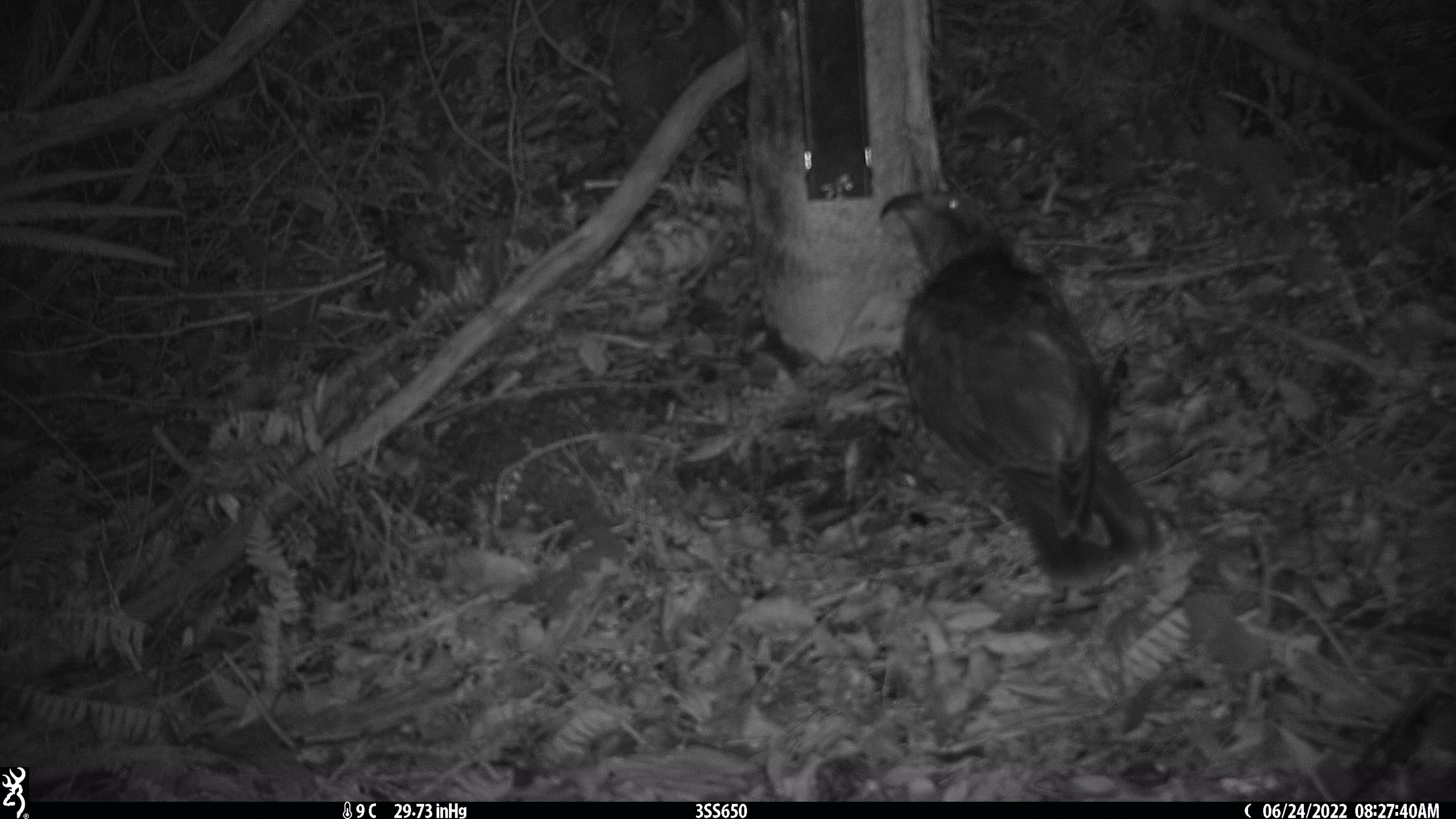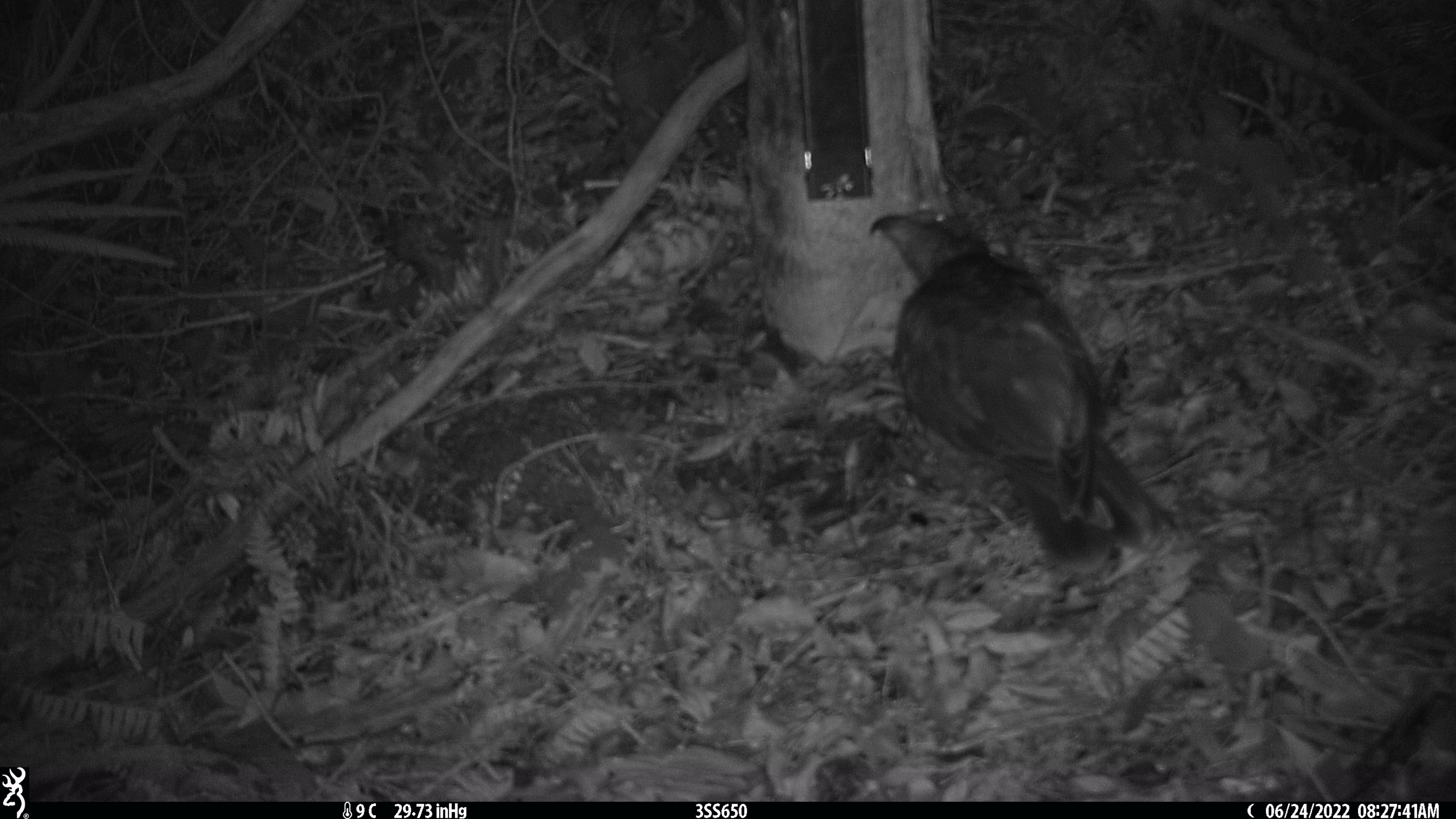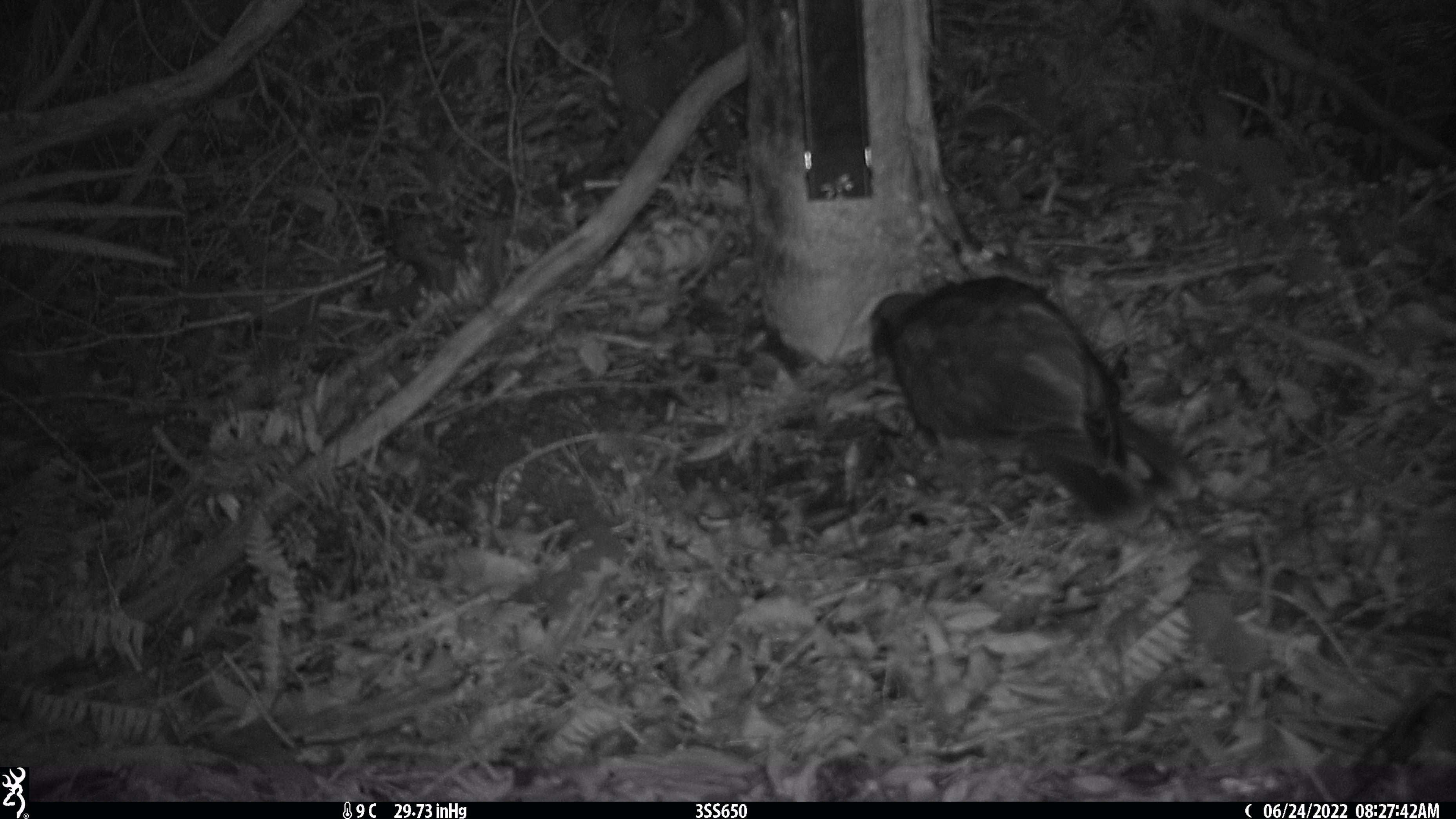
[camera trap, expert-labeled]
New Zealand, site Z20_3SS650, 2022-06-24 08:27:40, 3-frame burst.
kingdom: Animalia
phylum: Chordata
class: Aves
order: Psittaciformes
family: Strigopidae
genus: Nestor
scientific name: Nestor notabilis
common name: kea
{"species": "kea (Nestor notabilis)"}